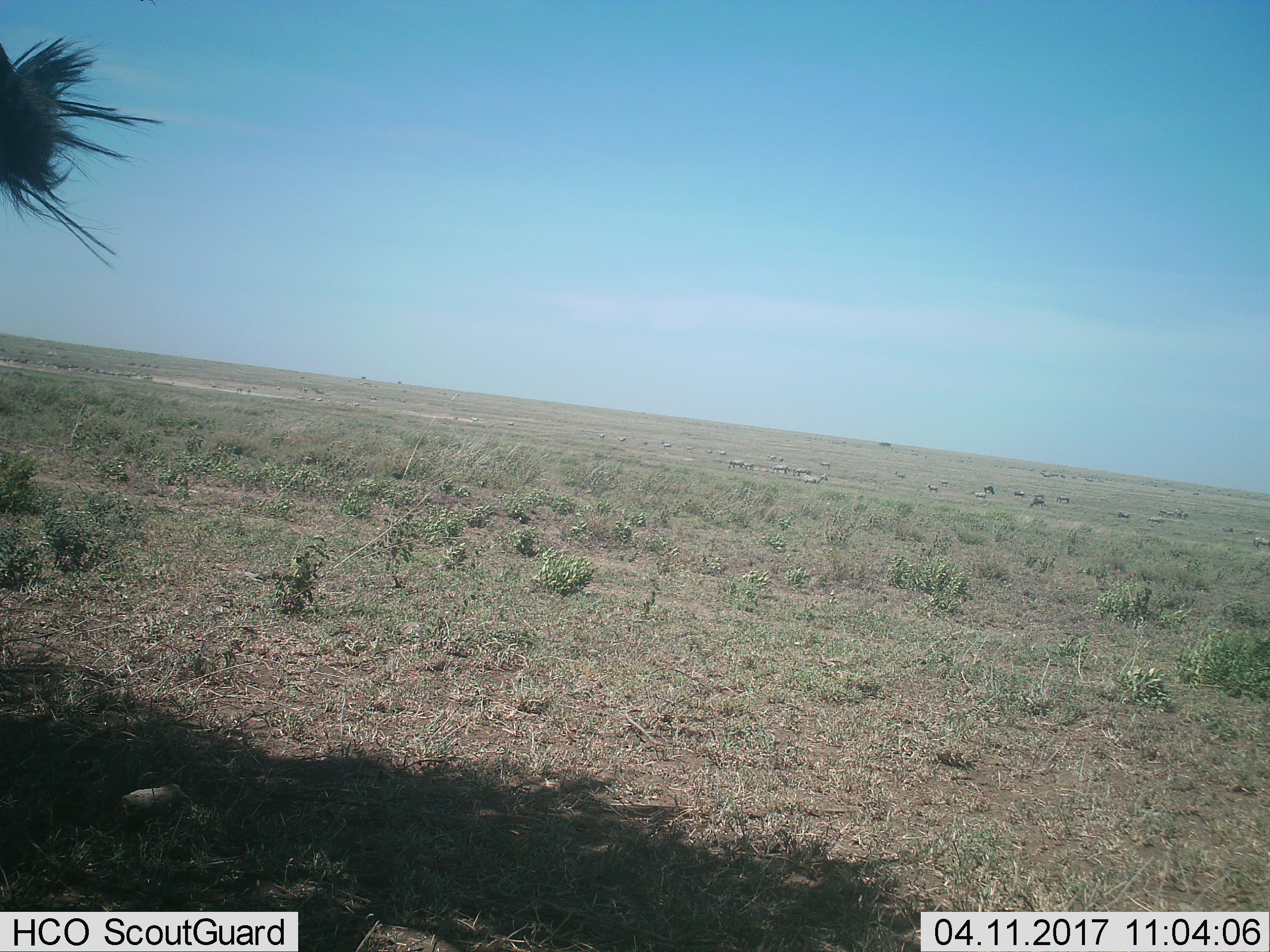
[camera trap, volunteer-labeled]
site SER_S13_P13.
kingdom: Animalia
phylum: Chordata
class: Mammalia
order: Artiodactyla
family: Bovidae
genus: Connochaetes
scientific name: Connochaetes taurinus taurinus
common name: blue wildebeest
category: wildebeestblue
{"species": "wildebeestblue (blue wildebeest) (Connochaetes taurinus taurinus)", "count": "11-50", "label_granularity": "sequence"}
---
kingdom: Animalia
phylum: Chordata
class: Mammalia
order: Perissodactyla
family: Equidae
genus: Equus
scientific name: Equus quagga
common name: plains zebra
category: zebraplains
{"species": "zebraplains (plains zebra) (Equus quagga)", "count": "11-50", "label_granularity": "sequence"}